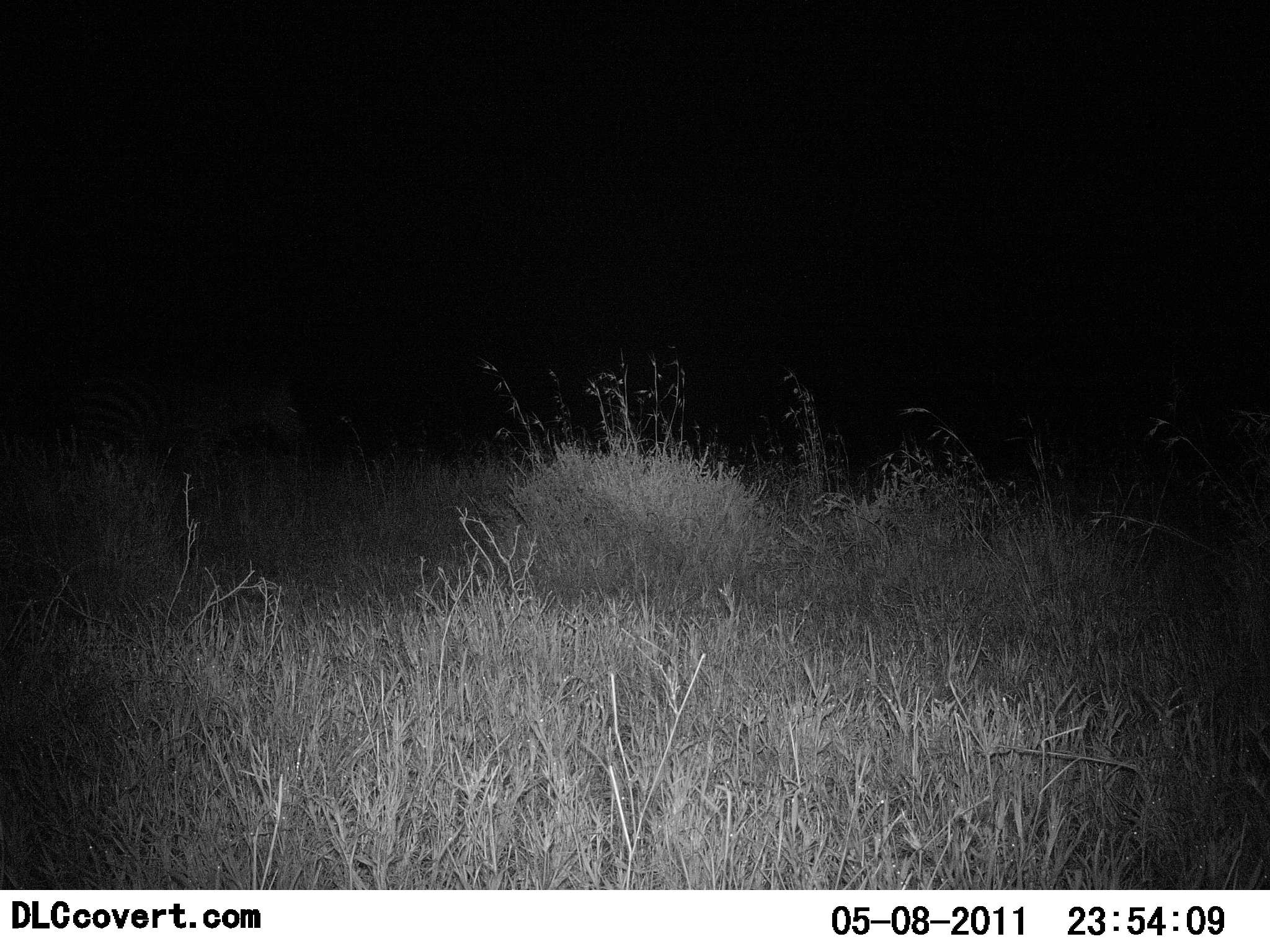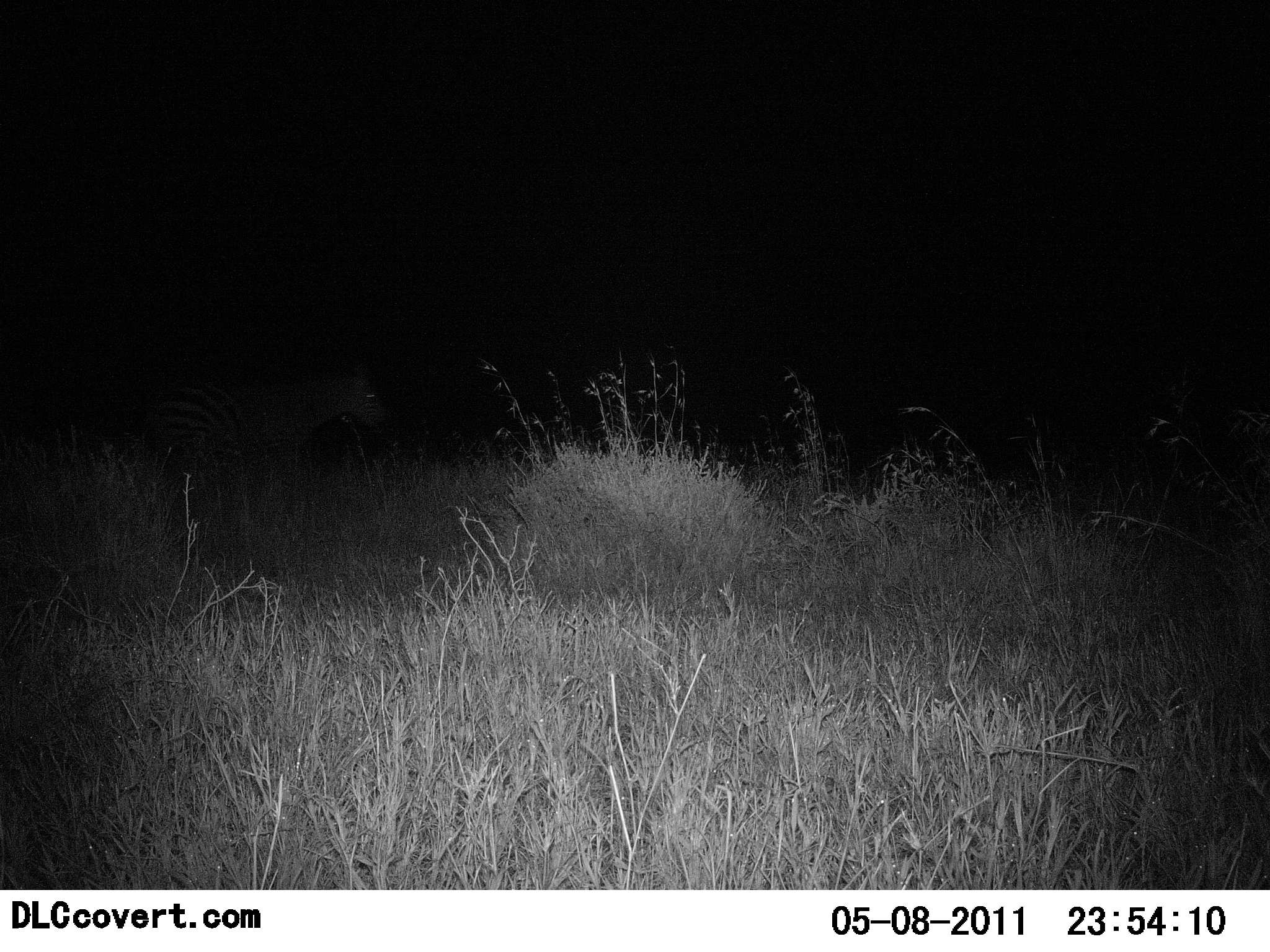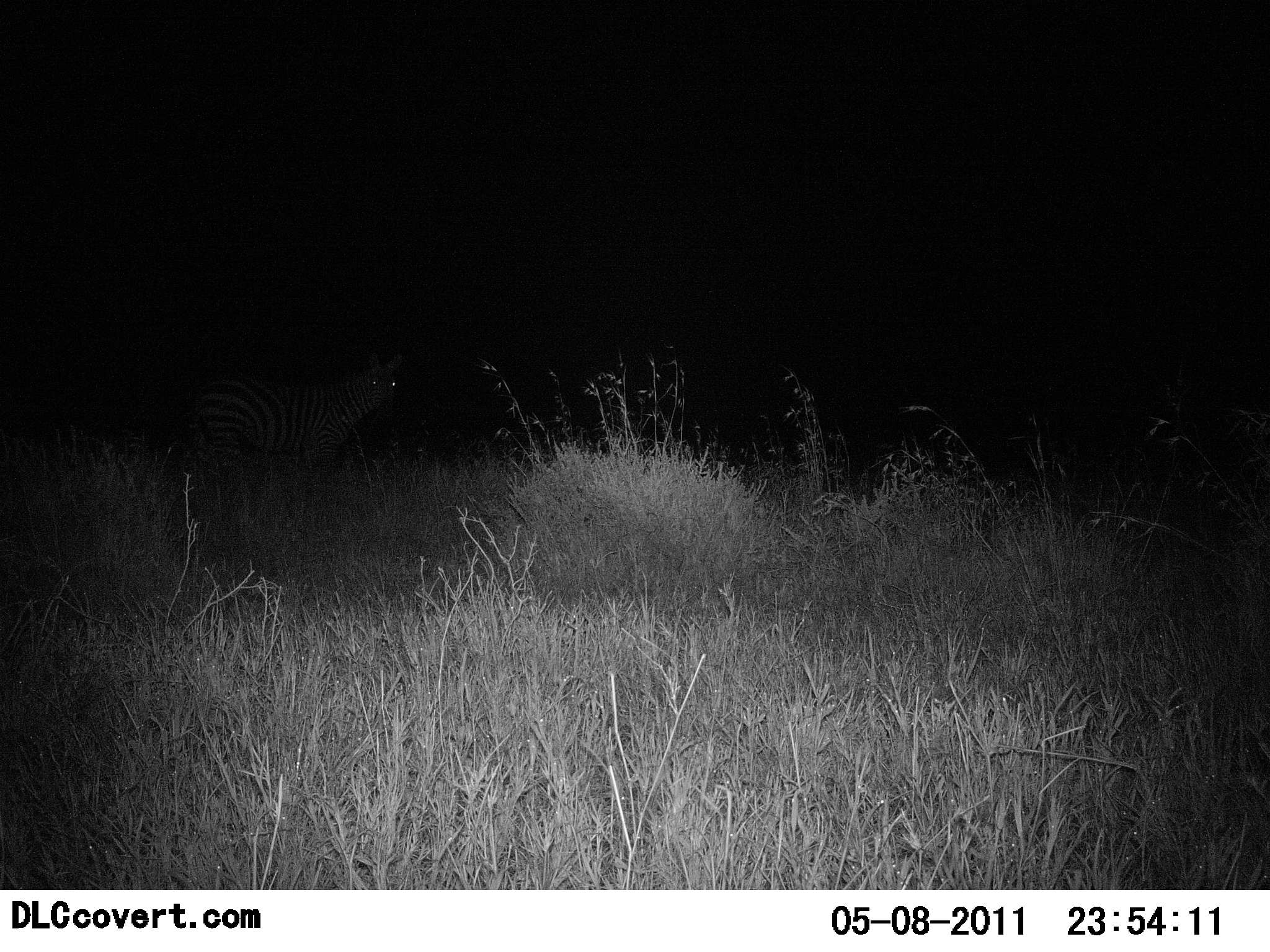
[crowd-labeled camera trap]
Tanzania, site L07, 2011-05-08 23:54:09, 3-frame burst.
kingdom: Animalia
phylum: Chordata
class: Mammalia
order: Perissodactyla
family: Equidae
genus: Equus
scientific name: Equus quagga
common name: plains zebra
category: zebra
Zebra (plains zebra) (Equus quagga), count 1. Behavior (volunteer vote fractions): standing 18%, resting 0%, moving 91%, interacting 0%. Young present (vote fraction): 0%. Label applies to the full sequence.